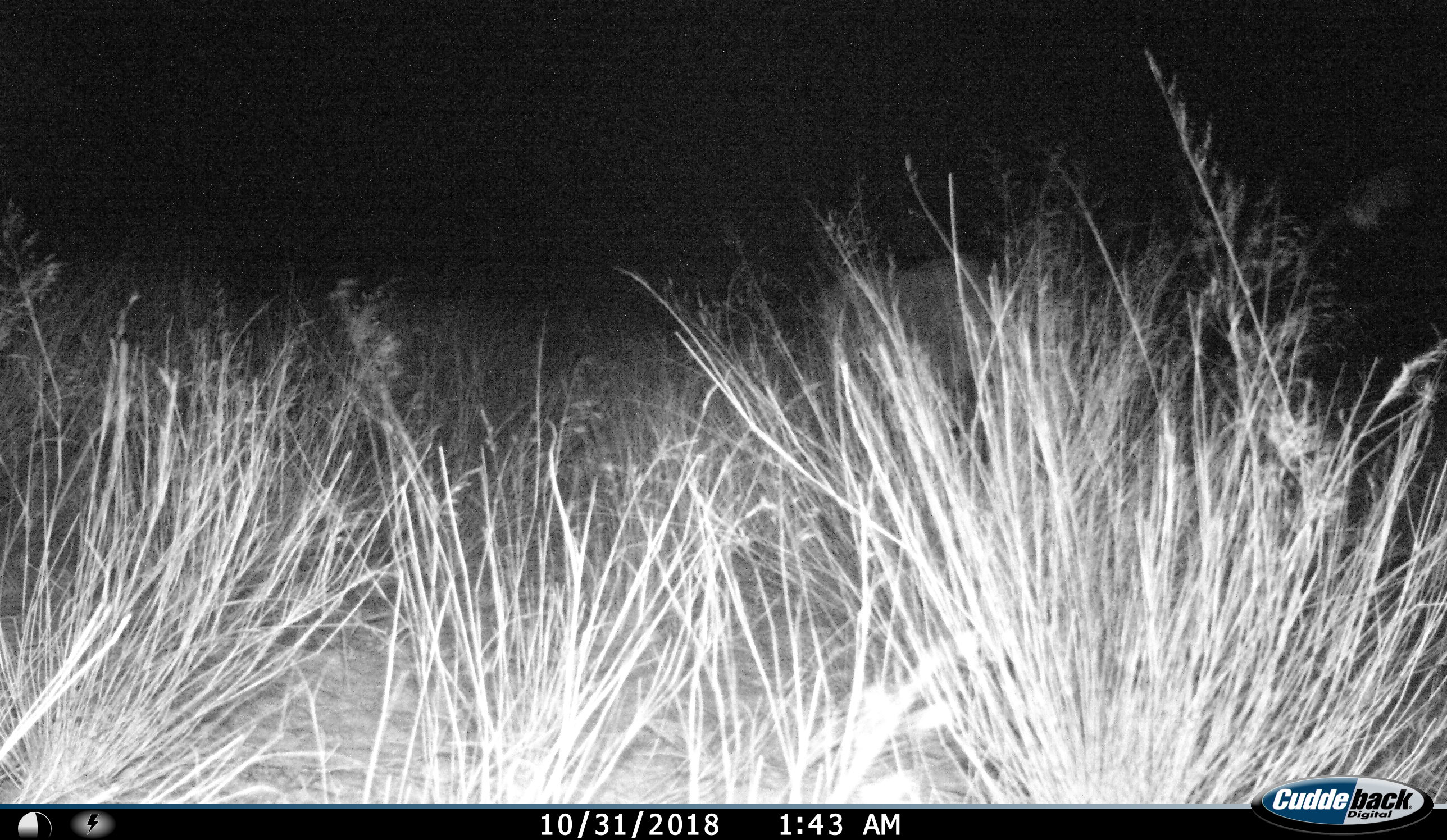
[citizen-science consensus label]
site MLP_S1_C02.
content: unidentified animal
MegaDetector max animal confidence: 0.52